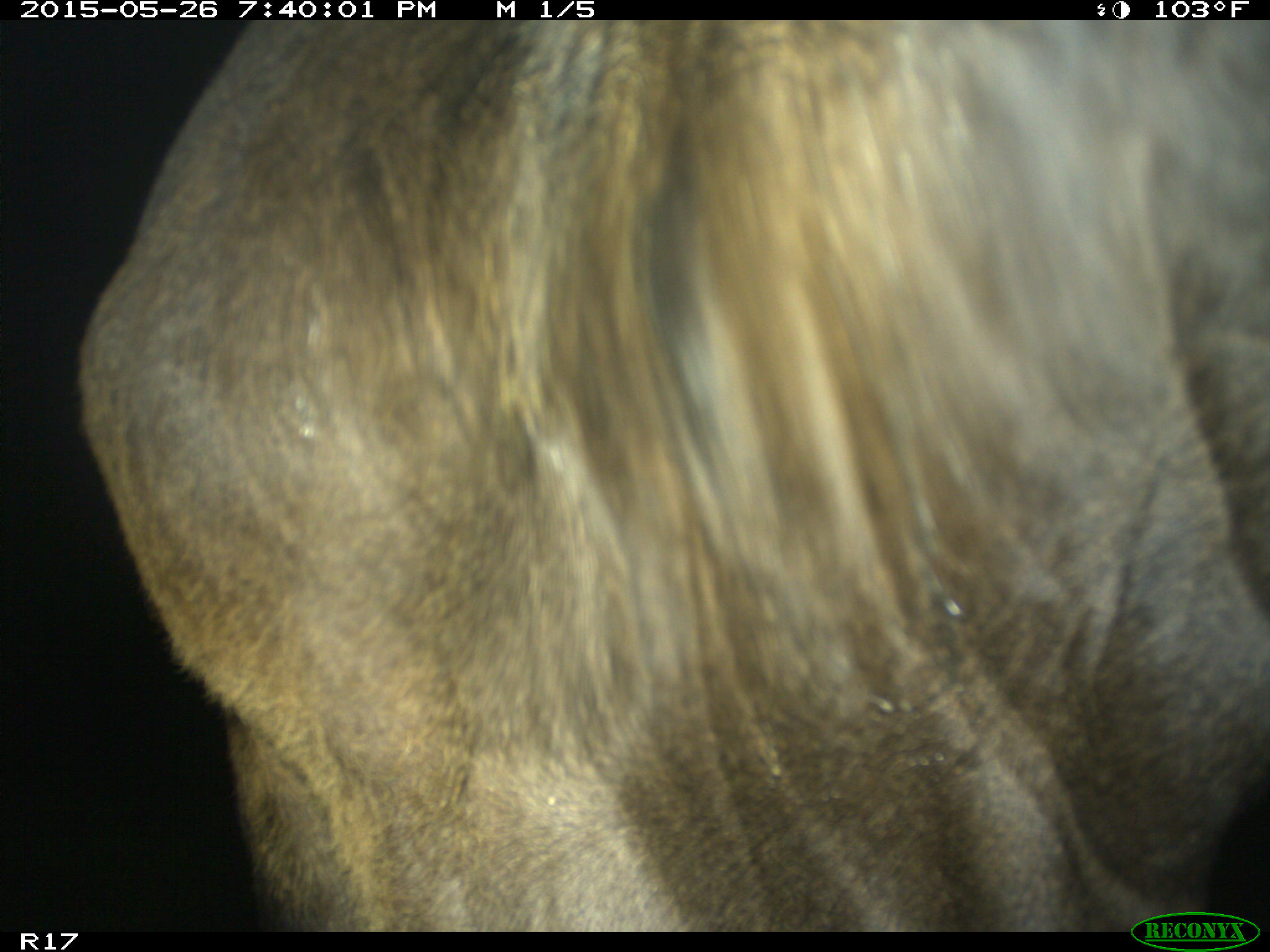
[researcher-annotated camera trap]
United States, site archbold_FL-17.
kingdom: Animalia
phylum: Chordata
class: Mammalia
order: Artiodactyla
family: Bovidae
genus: Bos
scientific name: Bos taurus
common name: domestic cow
Bos taurus (domestic cow).